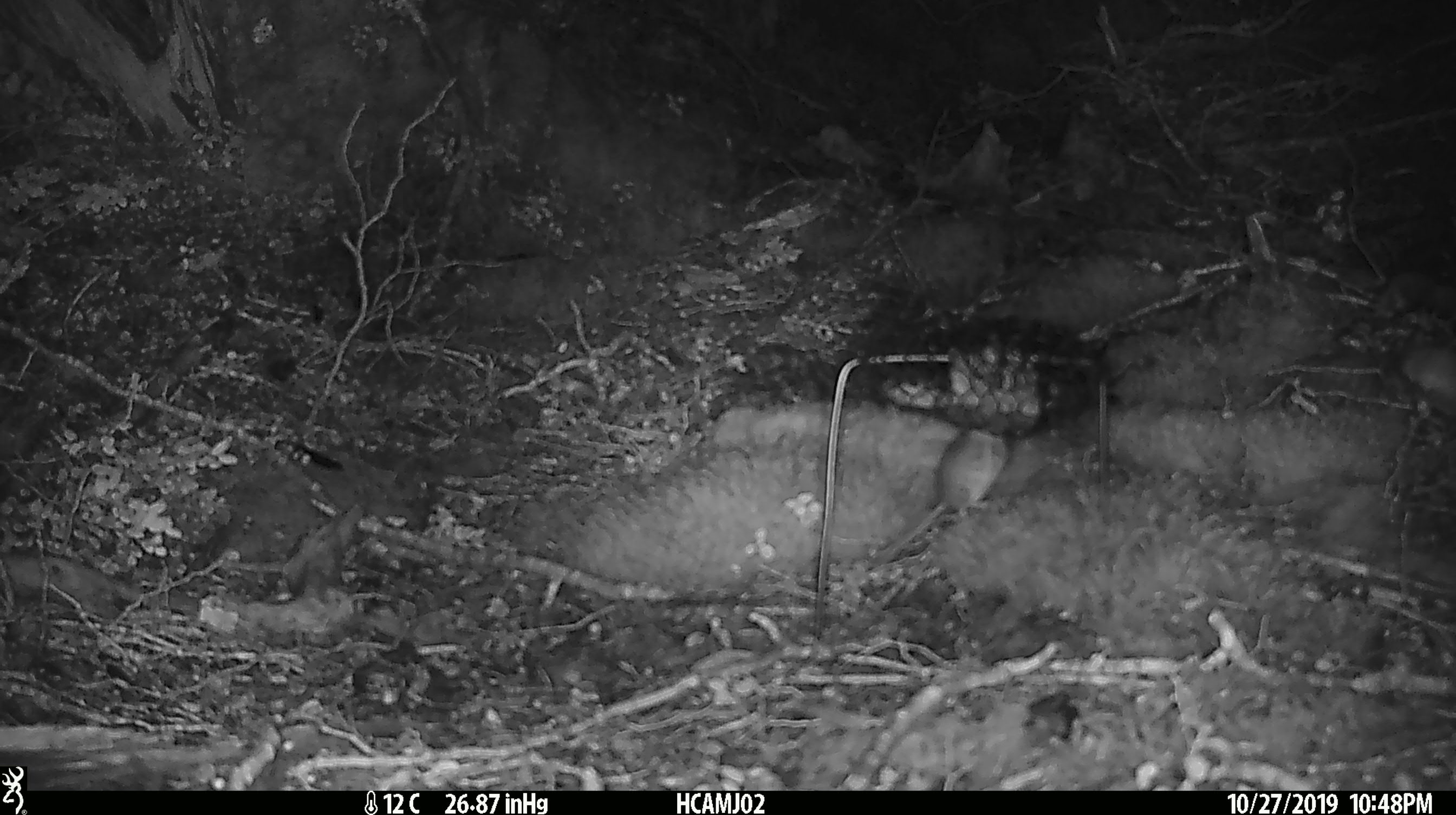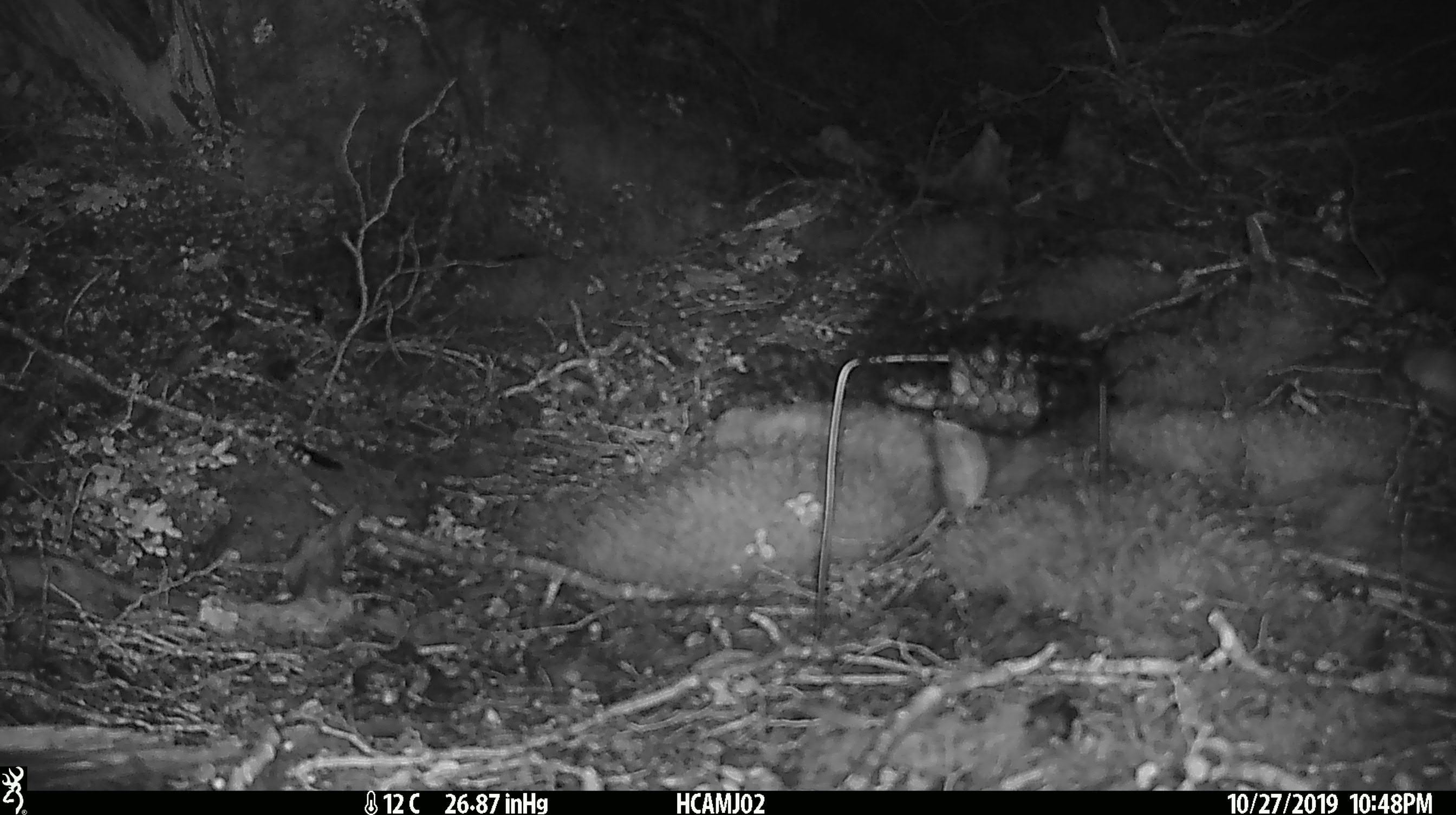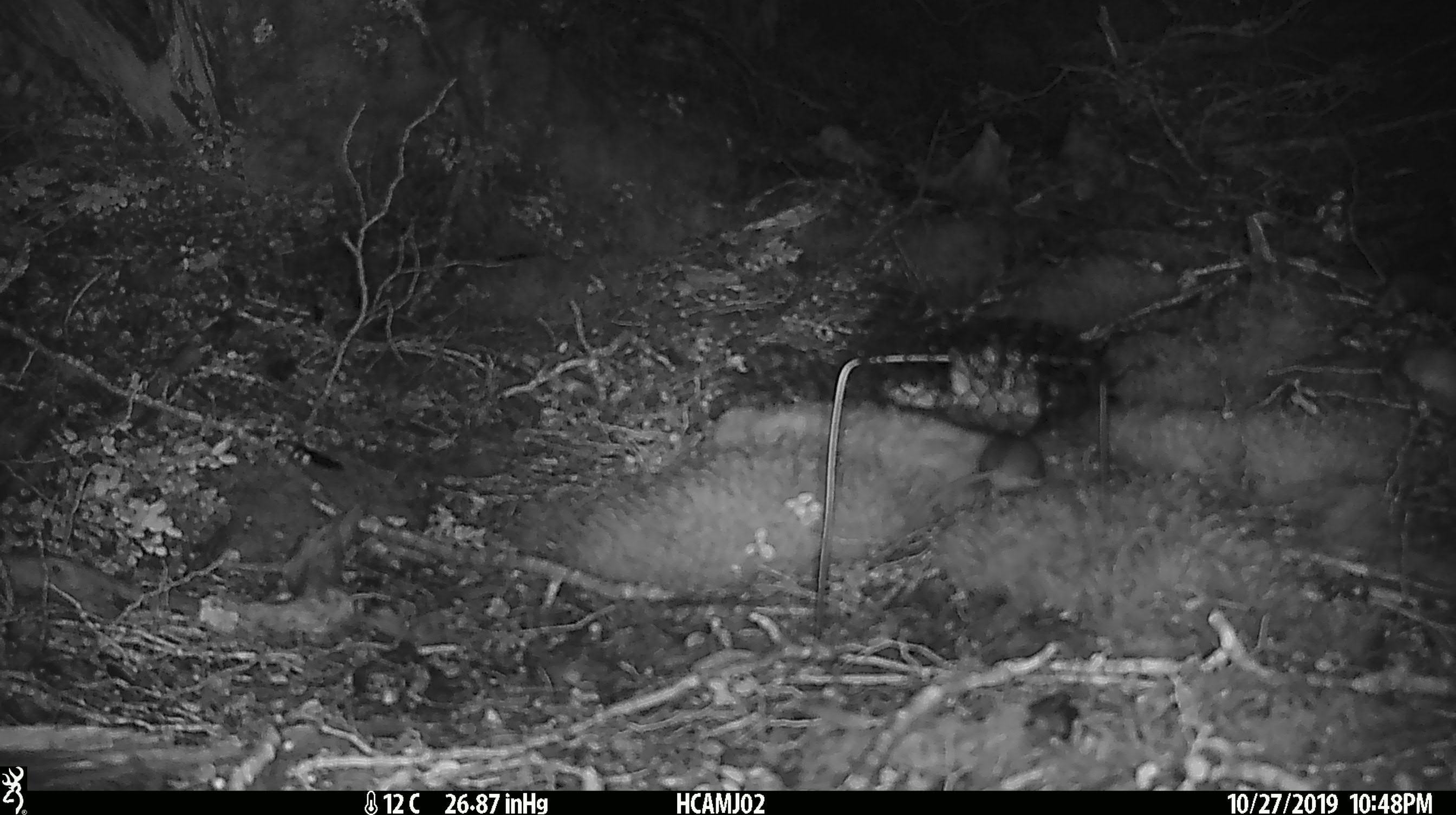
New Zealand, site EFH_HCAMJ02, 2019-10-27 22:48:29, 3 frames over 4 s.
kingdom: Animalia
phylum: Chordata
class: Mammalia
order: Rodentia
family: Muridae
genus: Mus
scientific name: Mus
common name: mouse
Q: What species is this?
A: Mouse (Mus).